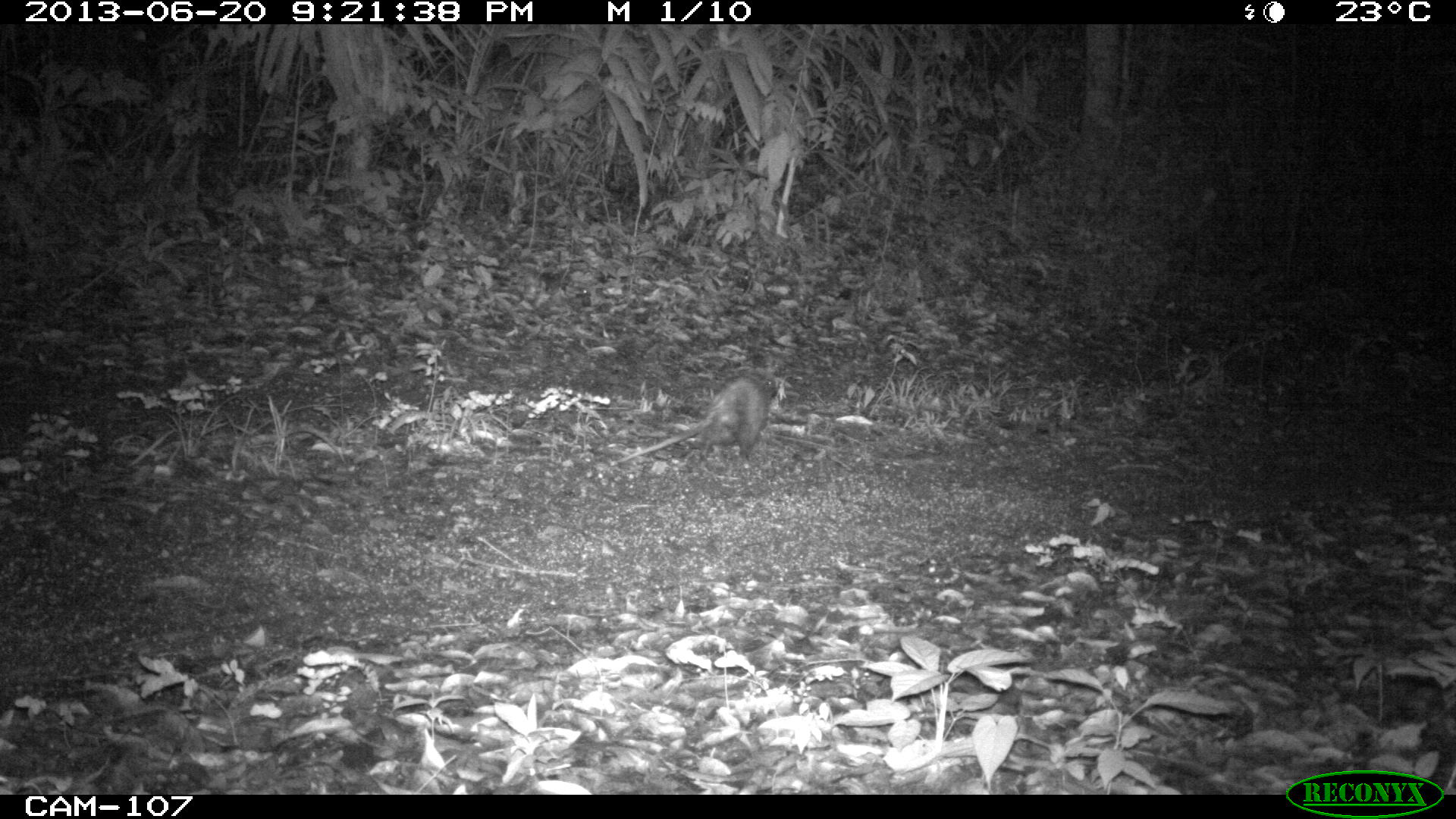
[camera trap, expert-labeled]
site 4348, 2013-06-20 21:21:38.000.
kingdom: Animalia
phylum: Chordata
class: Mammalia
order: Didelphimorphia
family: Didelphidae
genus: Didelphis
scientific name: Didelphis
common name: american opossums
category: didelphis sp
Didelphis sp (american opossums) (Didelphis), count 1.